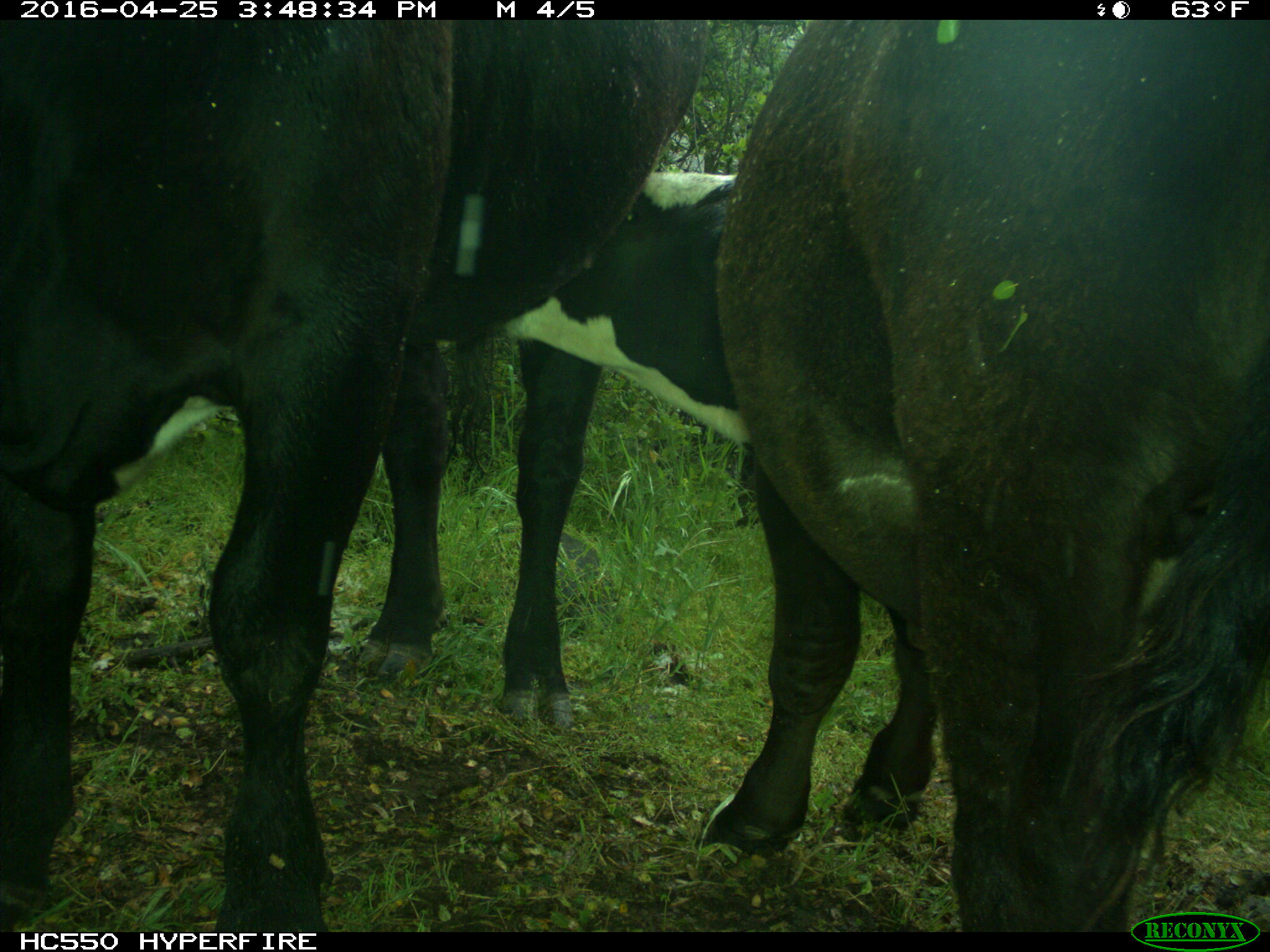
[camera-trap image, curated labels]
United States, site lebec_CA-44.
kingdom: Animalia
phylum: Chordata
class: Mammalia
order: Artiodactyla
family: Bovidae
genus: Bos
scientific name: Bos taurus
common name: domestic cow